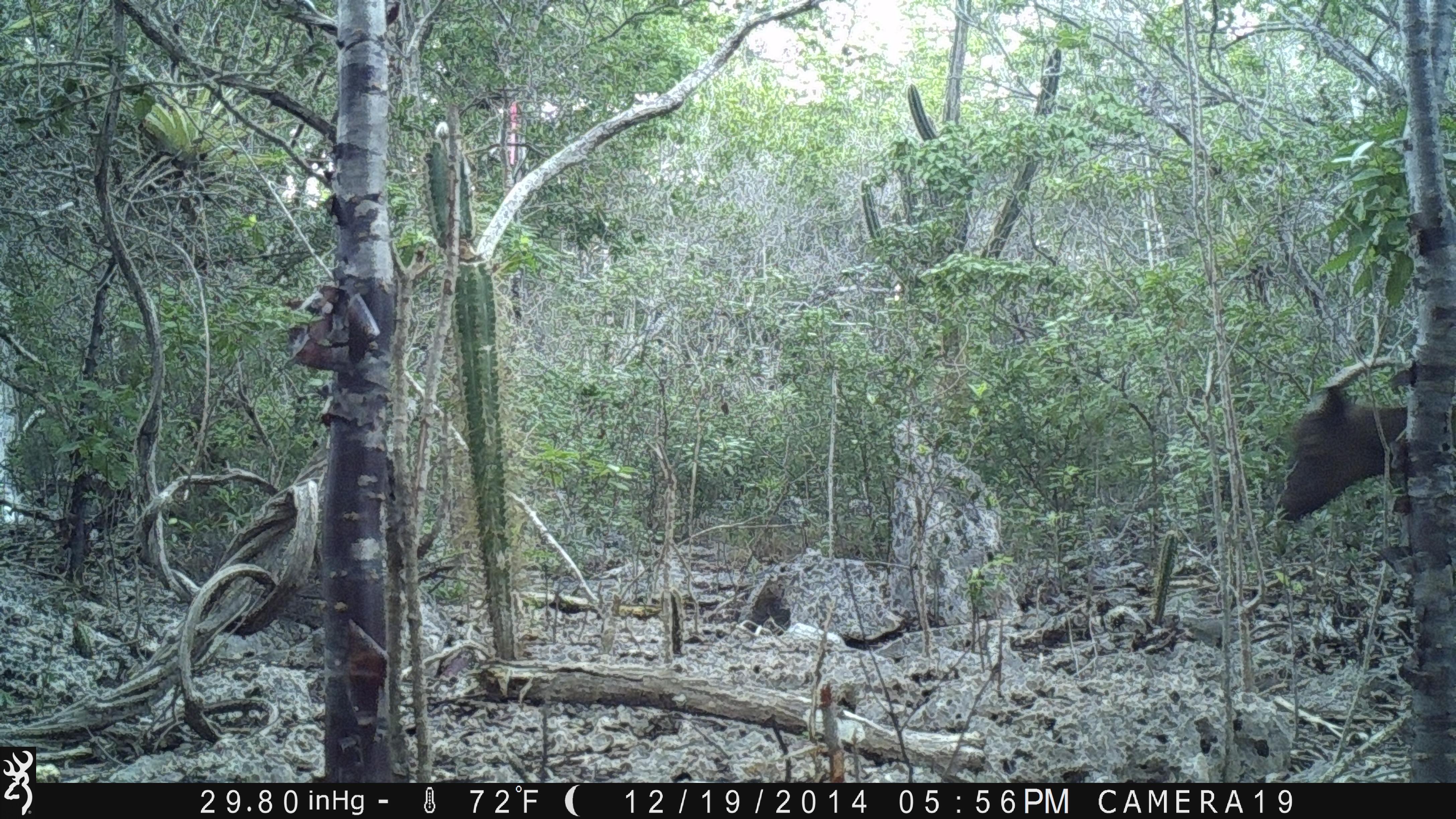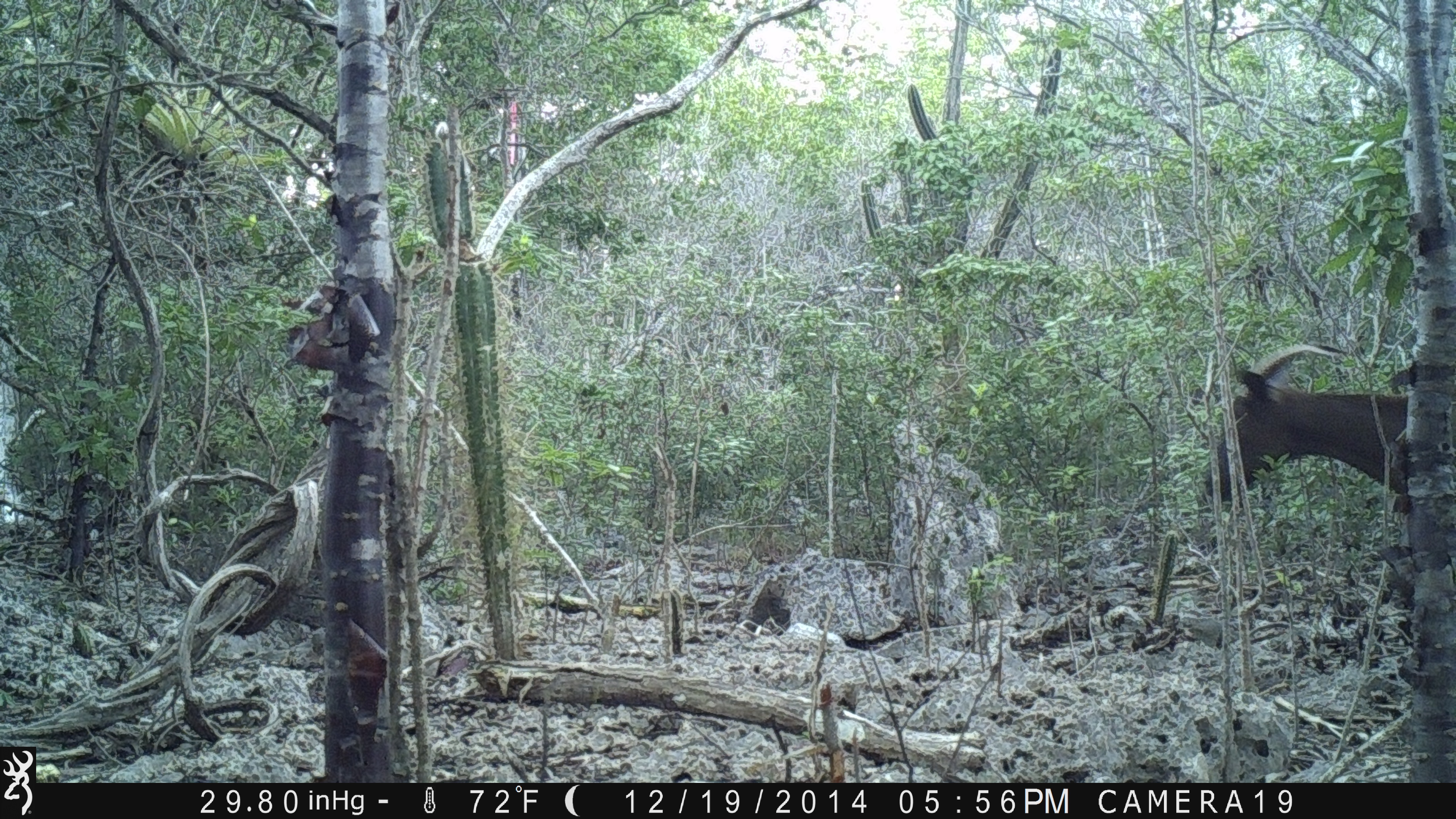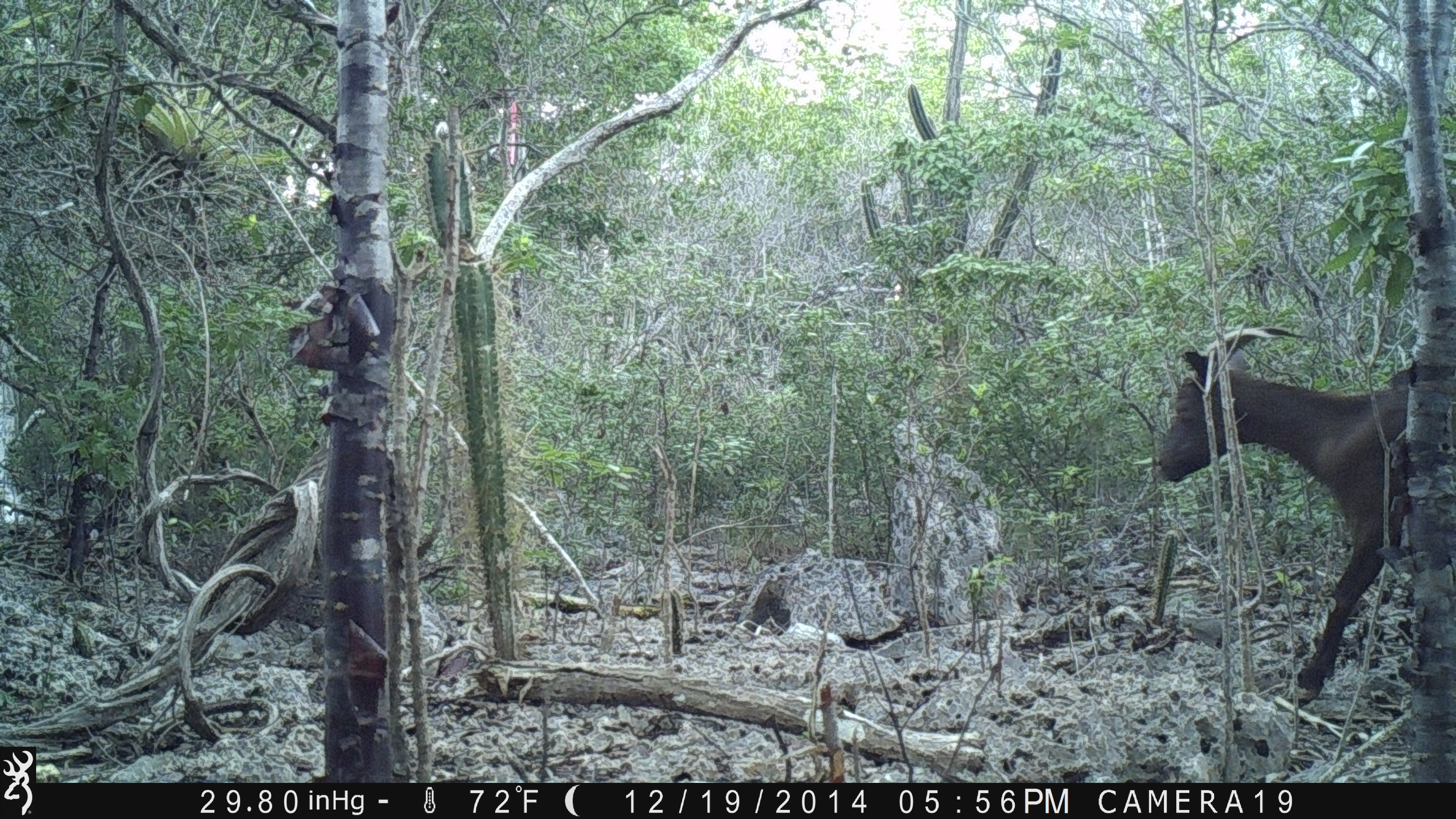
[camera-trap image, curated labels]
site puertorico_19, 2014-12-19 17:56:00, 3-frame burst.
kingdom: Animalia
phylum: Chordata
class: Mammalia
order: Artiodactyla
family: Bovidae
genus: Capra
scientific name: Capra hircus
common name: goat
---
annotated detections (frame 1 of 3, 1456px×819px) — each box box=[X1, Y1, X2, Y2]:
goat: box=[1268, 374, 1454, 526]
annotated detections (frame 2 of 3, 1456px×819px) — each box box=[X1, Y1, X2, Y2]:
goat: box=[1204, 346, 1454, 527]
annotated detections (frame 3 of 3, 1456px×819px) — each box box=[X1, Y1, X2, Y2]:
goat: box=[1147, 326, 1455, 707]